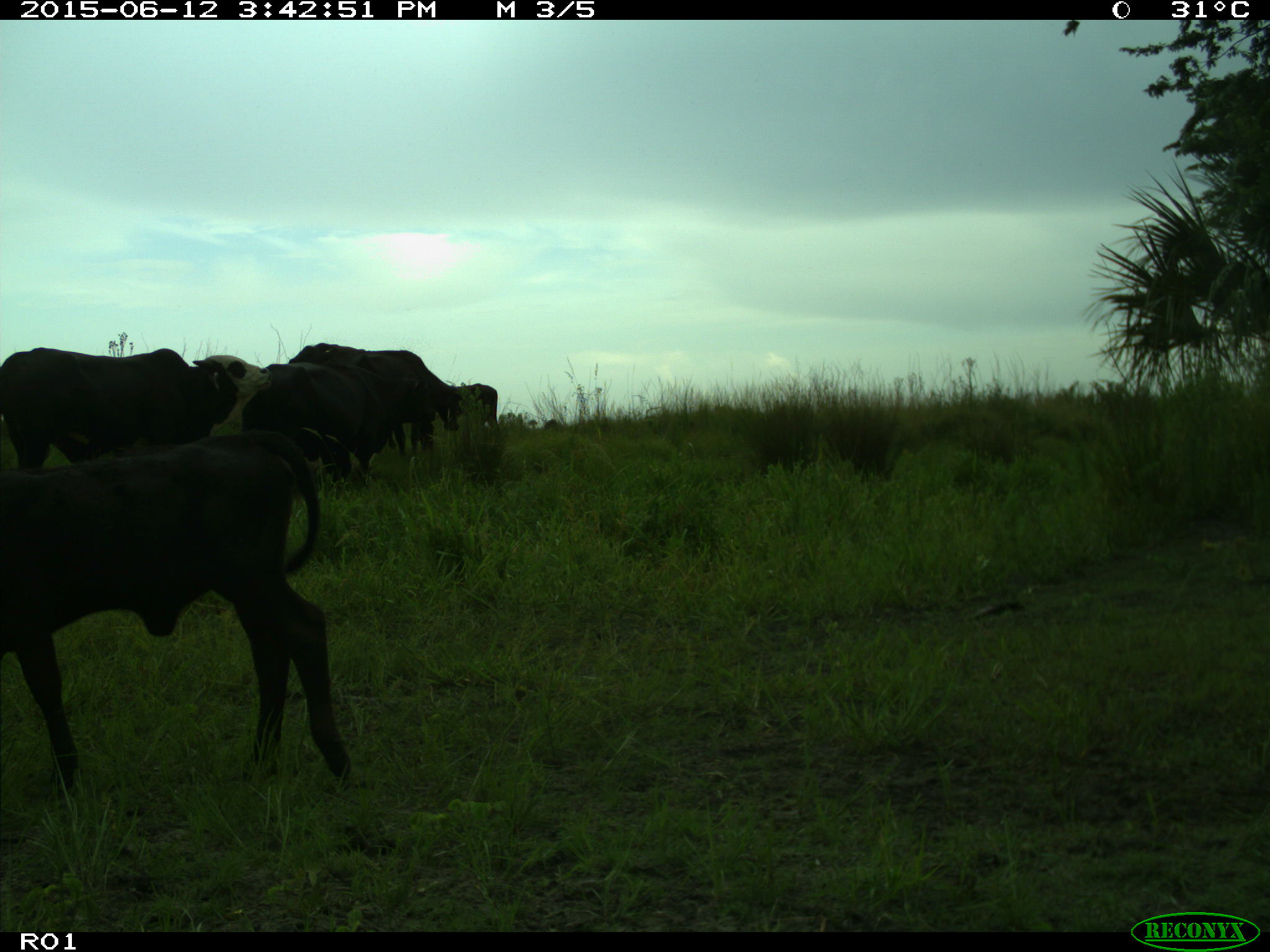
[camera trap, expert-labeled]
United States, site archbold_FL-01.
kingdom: Animalia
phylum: Chordata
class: Mammalia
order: Artiodactyla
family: Bovidae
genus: Bos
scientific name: Bos taurus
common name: domestic cow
Bos taurus (domestic cow).